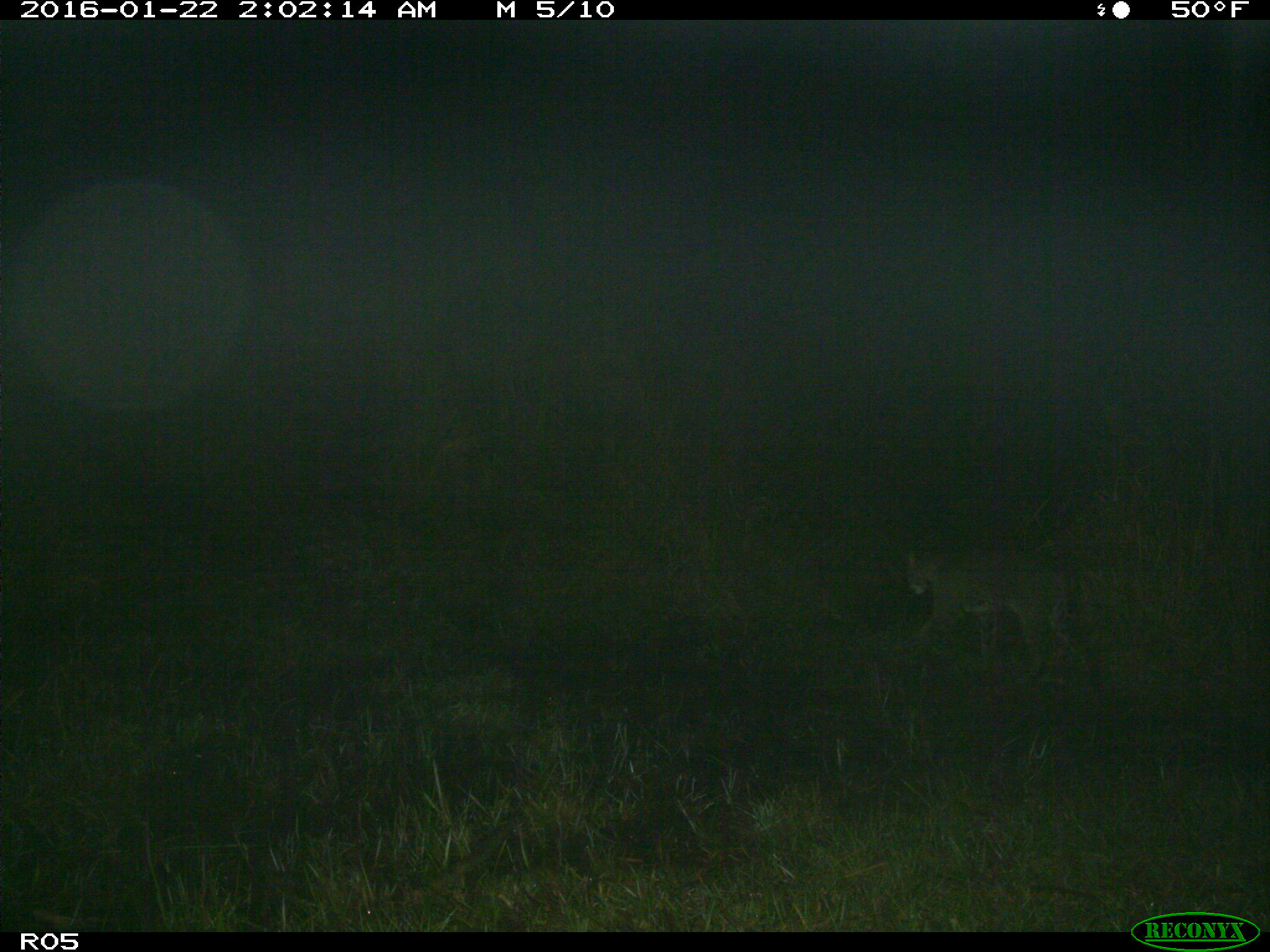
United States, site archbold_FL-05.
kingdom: Animalia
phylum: Chordata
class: Mammalia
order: Carnivora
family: Felidae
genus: Lynx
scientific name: Lynx rufus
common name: bobcat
Lynx rufus (bobcat).